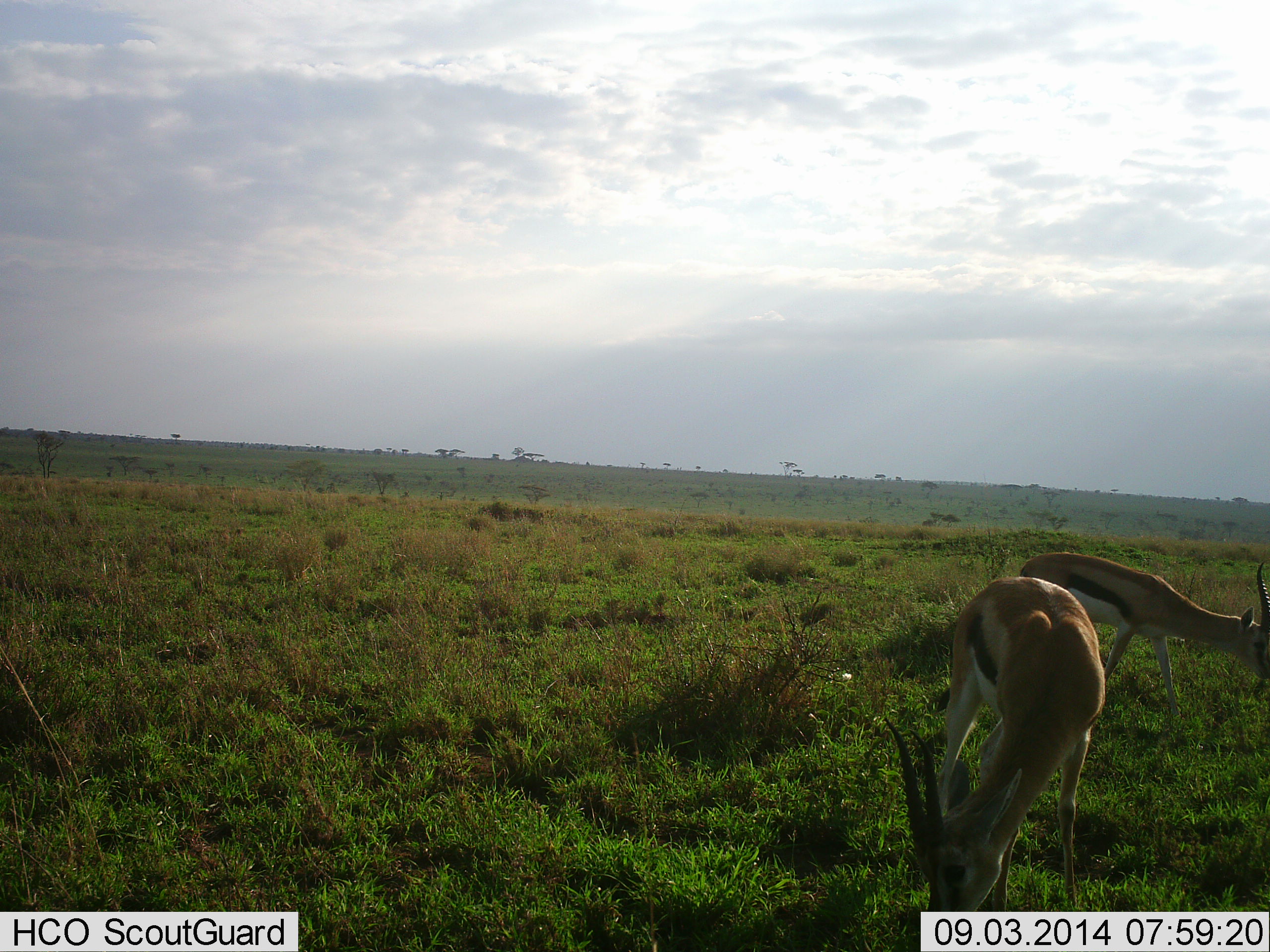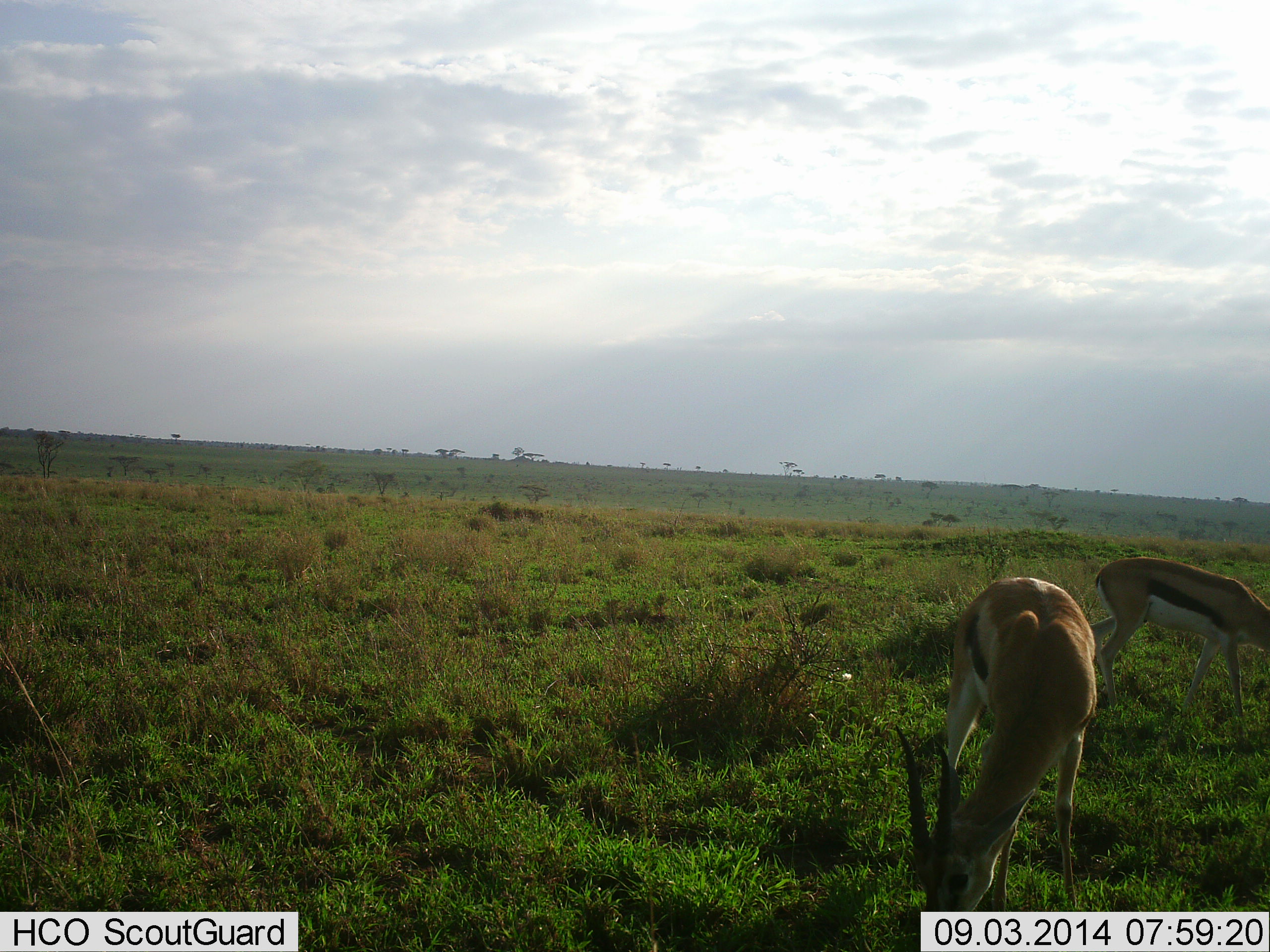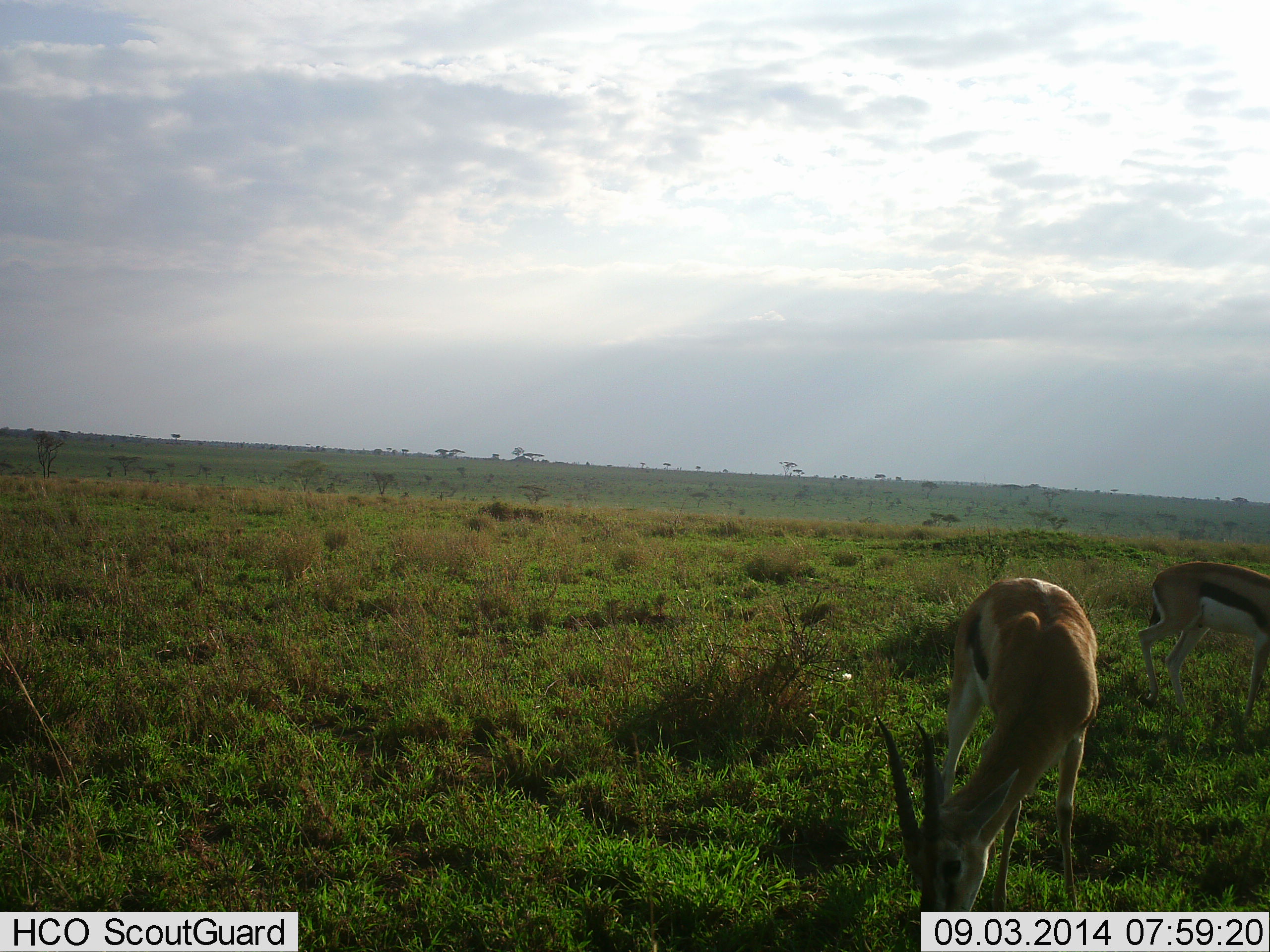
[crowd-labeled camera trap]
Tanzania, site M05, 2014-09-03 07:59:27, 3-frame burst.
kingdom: Animalia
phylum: Chordata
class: Mammalia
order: Artiodactyla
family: Bovidae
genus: Eudorcas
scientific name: Eudorcas thomsonii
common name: thomson's gazelle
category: gazellethomsons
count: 2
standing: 20%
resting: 0%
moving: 30%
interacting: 0%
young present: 0%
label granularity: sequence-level